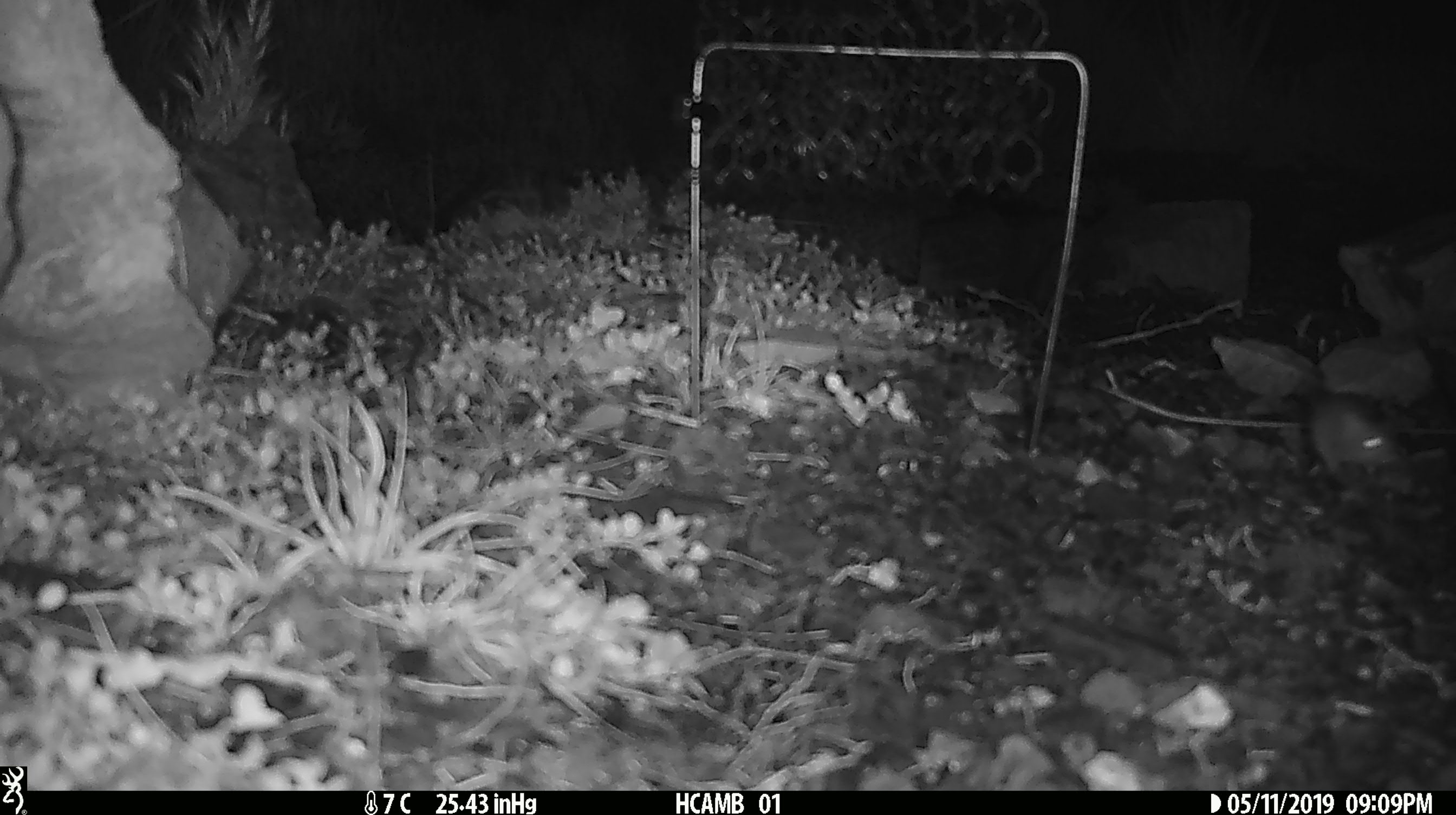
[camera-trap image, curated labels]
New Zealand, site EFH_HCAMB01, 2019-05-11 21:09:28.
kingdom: Animalia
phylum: Chordata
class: Mammalia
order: Rodentia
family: Muridae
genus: Mus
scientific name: Mus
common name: mouse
Mouse (Mus).